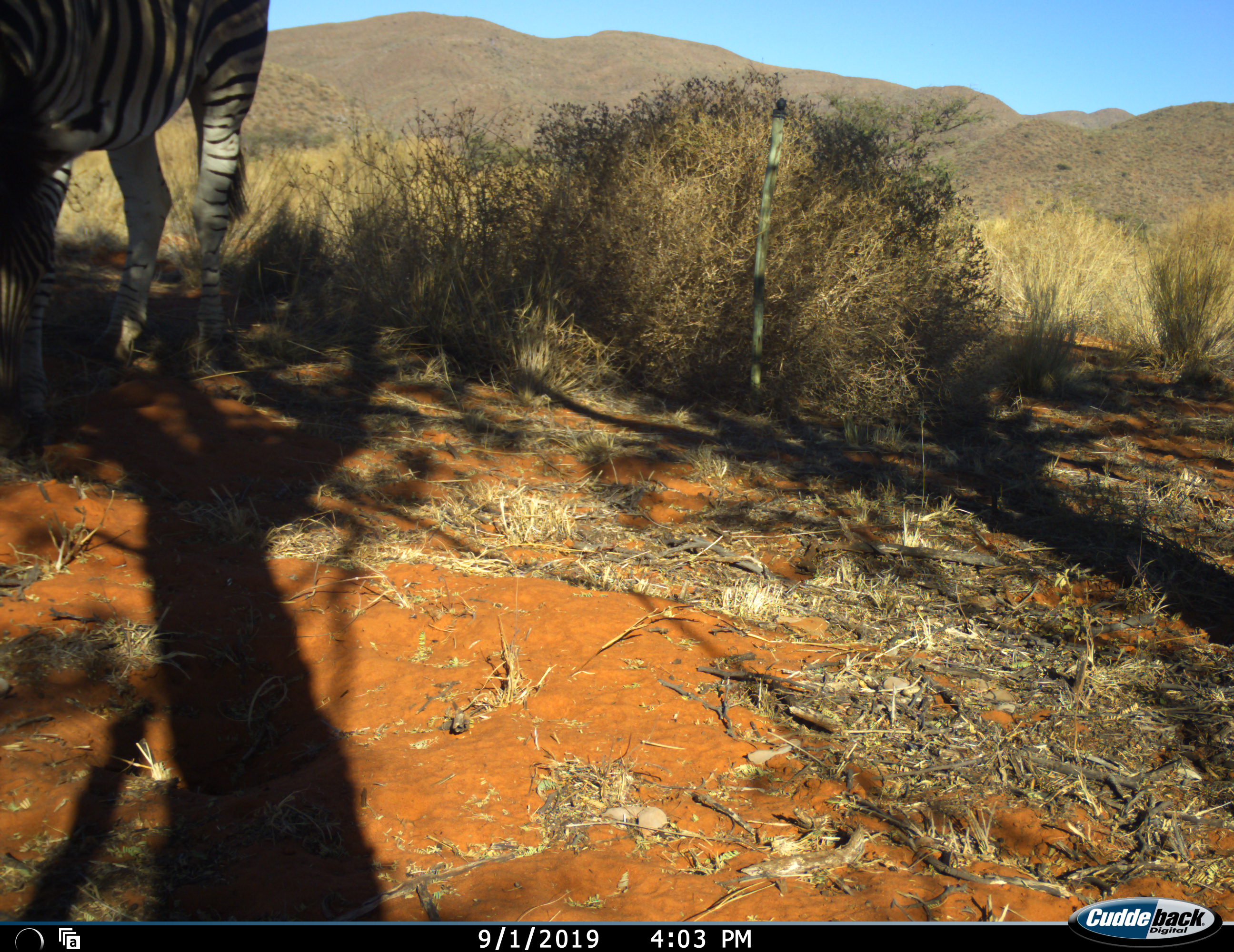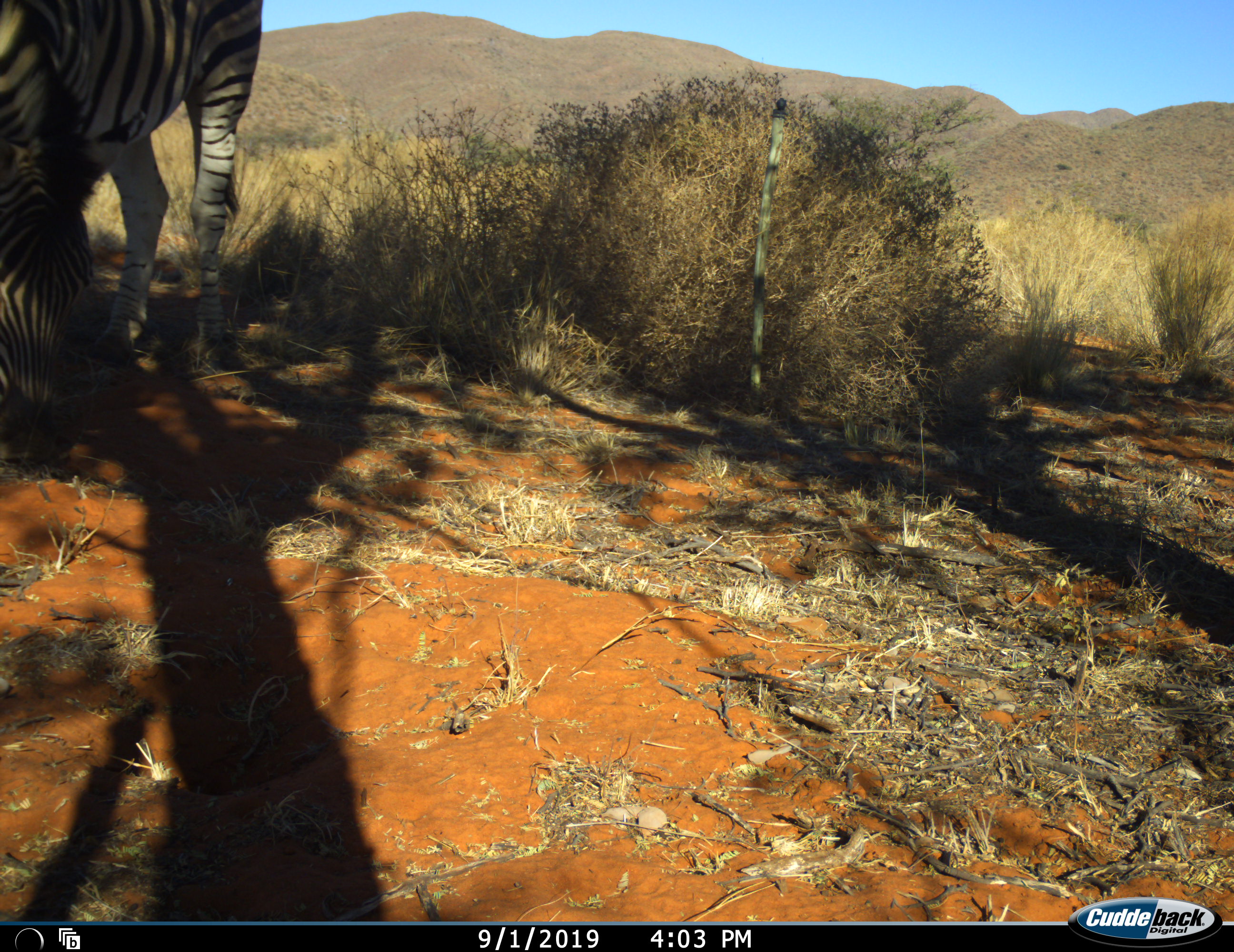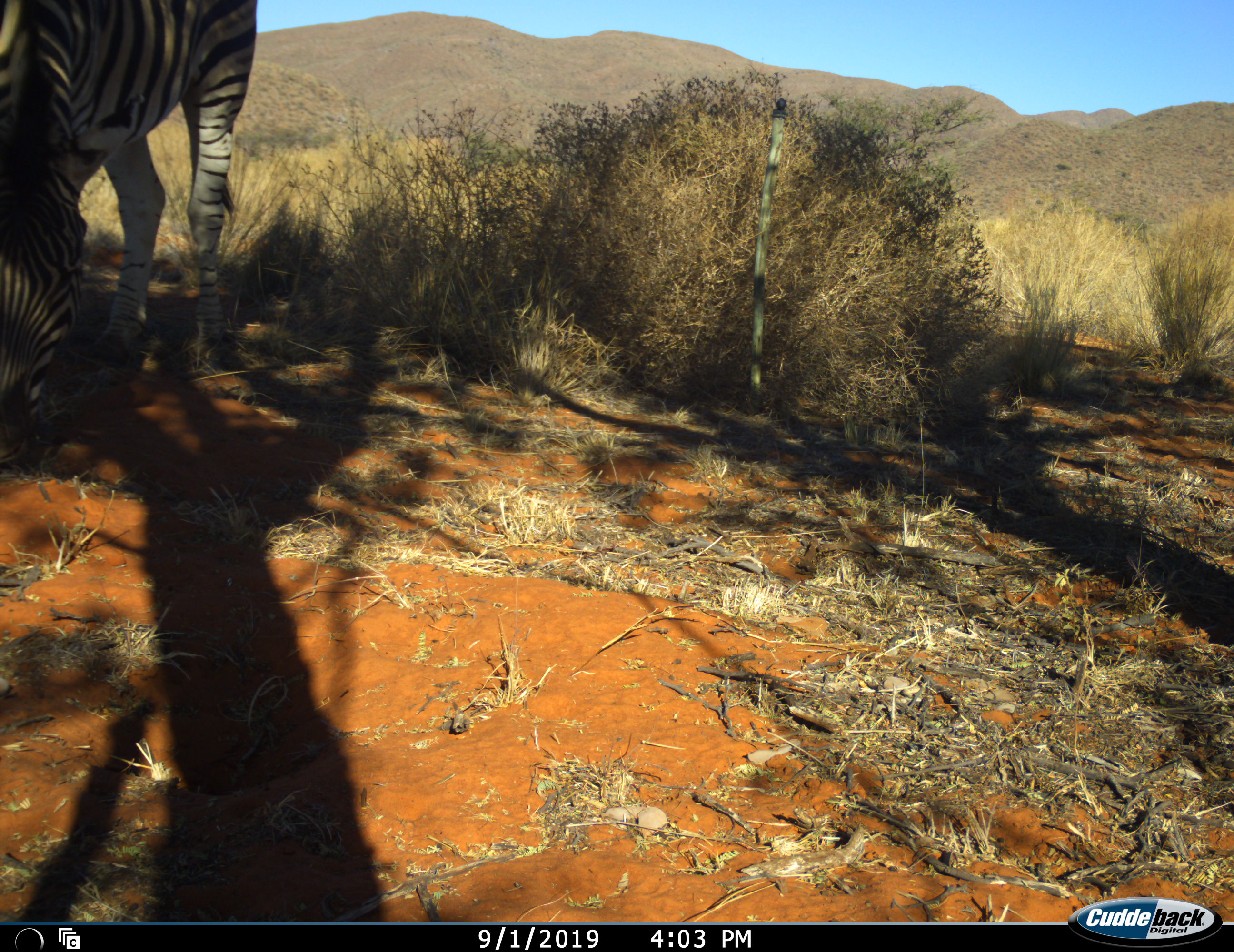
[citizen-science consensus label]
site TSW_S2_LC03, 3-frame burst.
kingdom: Animalia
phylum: Chordata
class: Mammalia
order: Perissodactyla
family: Equidae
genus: Equus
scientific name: Equus quagga burchellii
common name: burchell's zebra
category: zebraburchells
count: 1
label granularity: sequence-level